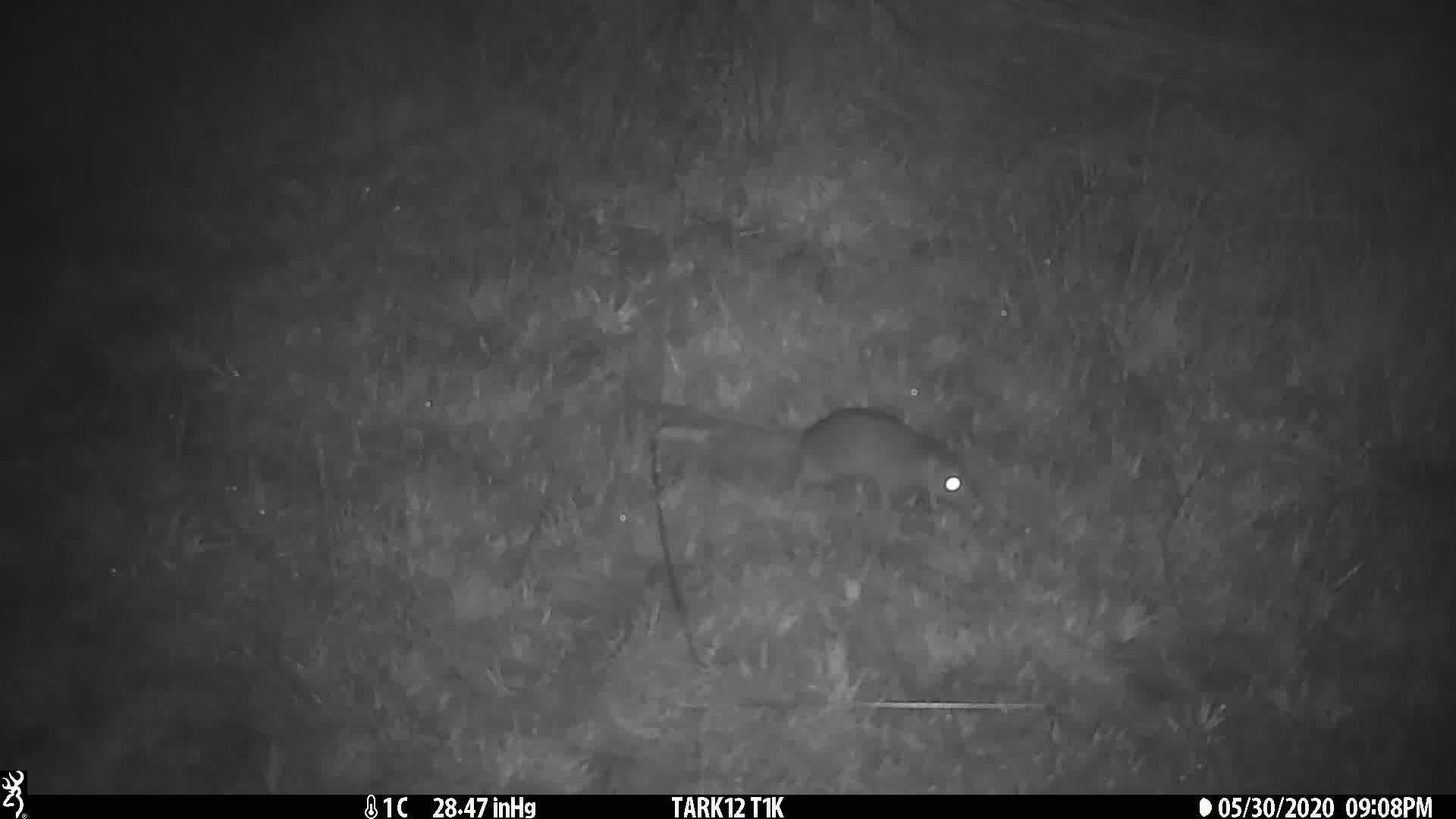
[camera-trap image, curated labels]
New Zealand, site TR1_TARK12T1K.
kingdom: Animalia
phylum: Chordata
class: Mammalia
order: Rodentia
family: Muridae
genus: Rattus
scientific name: Rattus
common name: rat